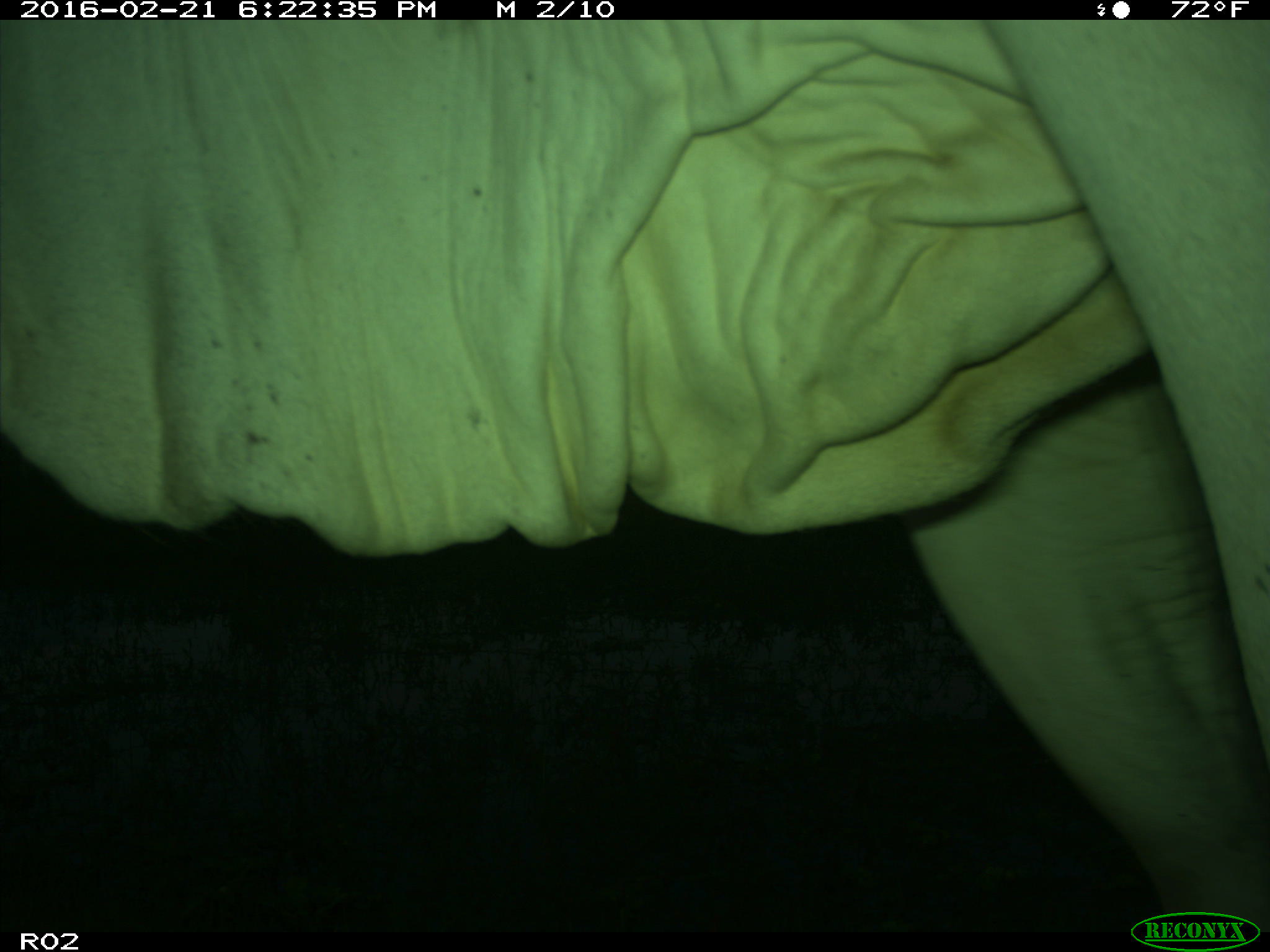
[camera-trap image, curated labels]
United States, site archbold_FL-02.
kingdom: Animalia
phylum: Chordata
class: Mammalia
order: Artiodactyla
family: Bovidae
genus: Bos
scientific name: Bos taurus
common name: domestic cow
Bos taurus (domestic cow).